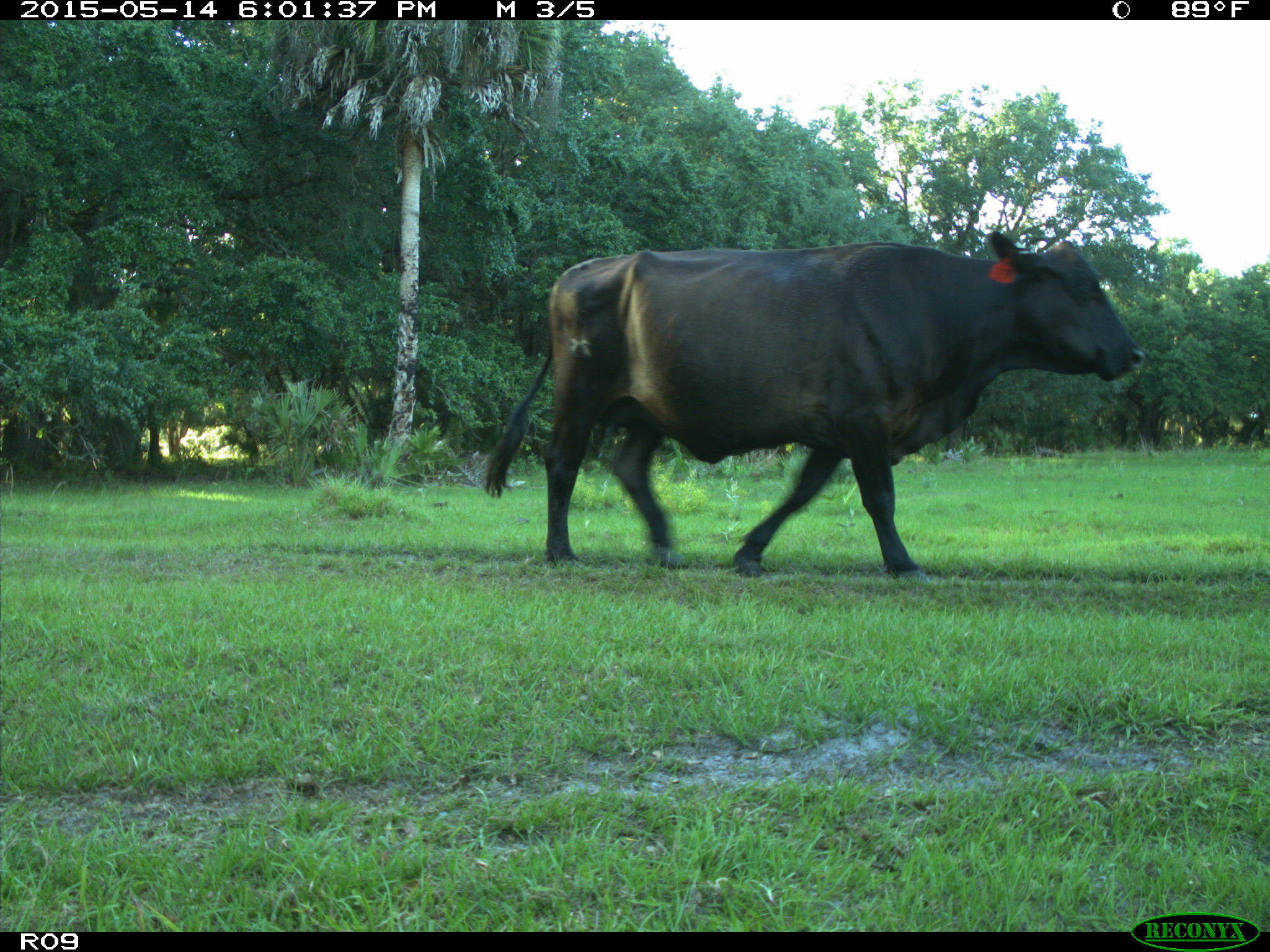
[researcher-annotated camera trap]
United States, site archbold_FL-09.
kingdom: Animalia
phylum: Chordata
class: Mammalia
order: Artiodactyla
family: Bovidae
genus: Bos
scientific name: Bos taurus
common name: domestic cow